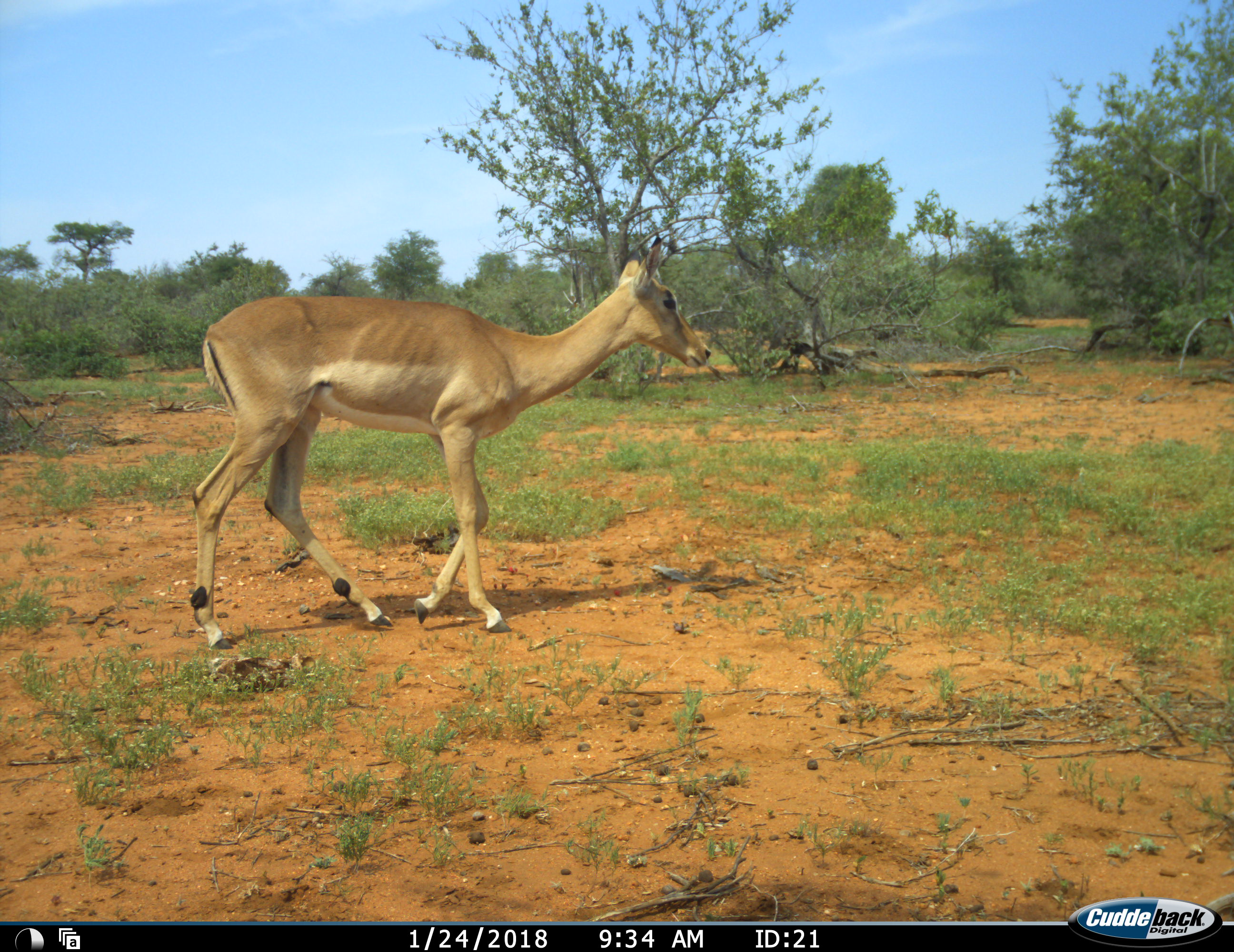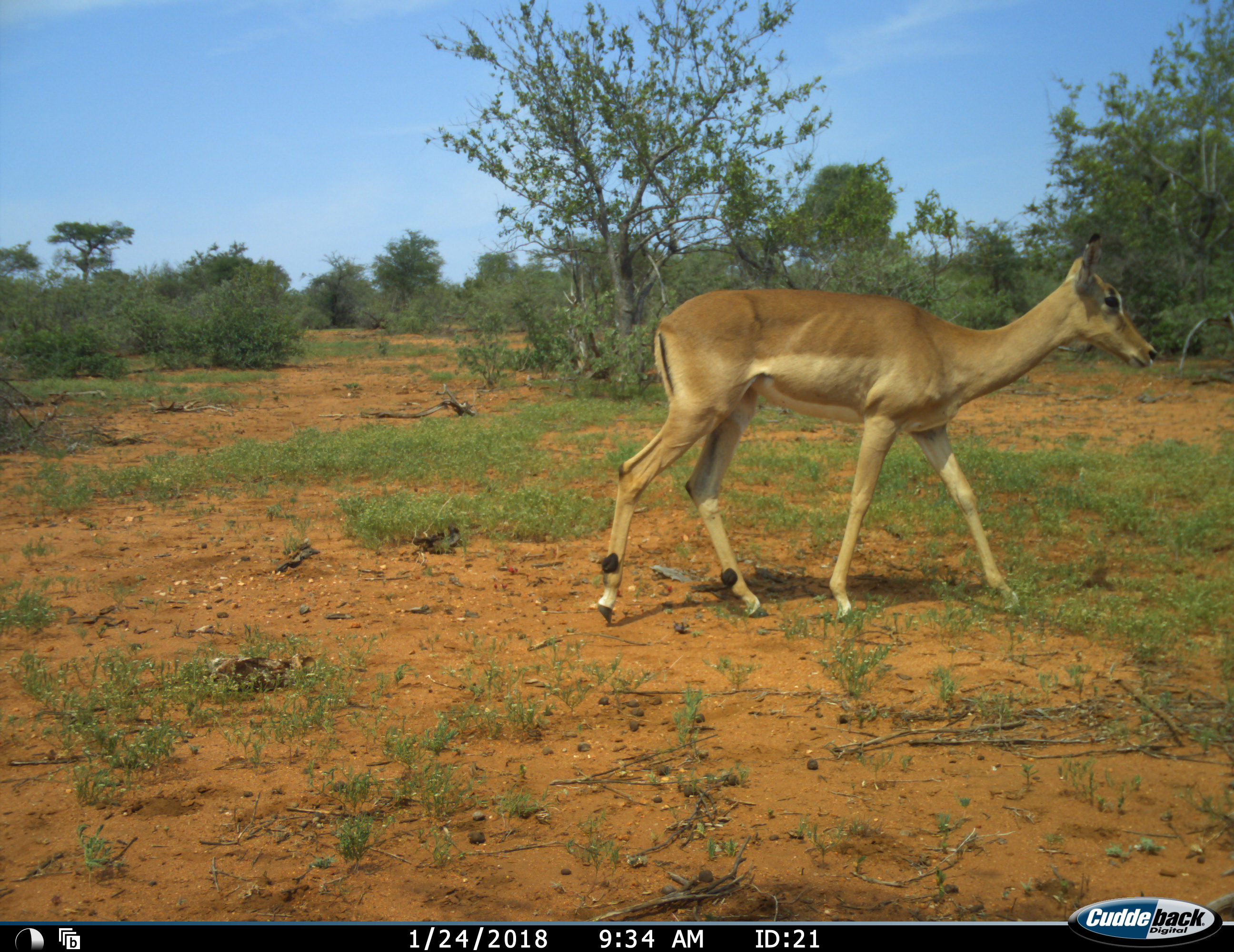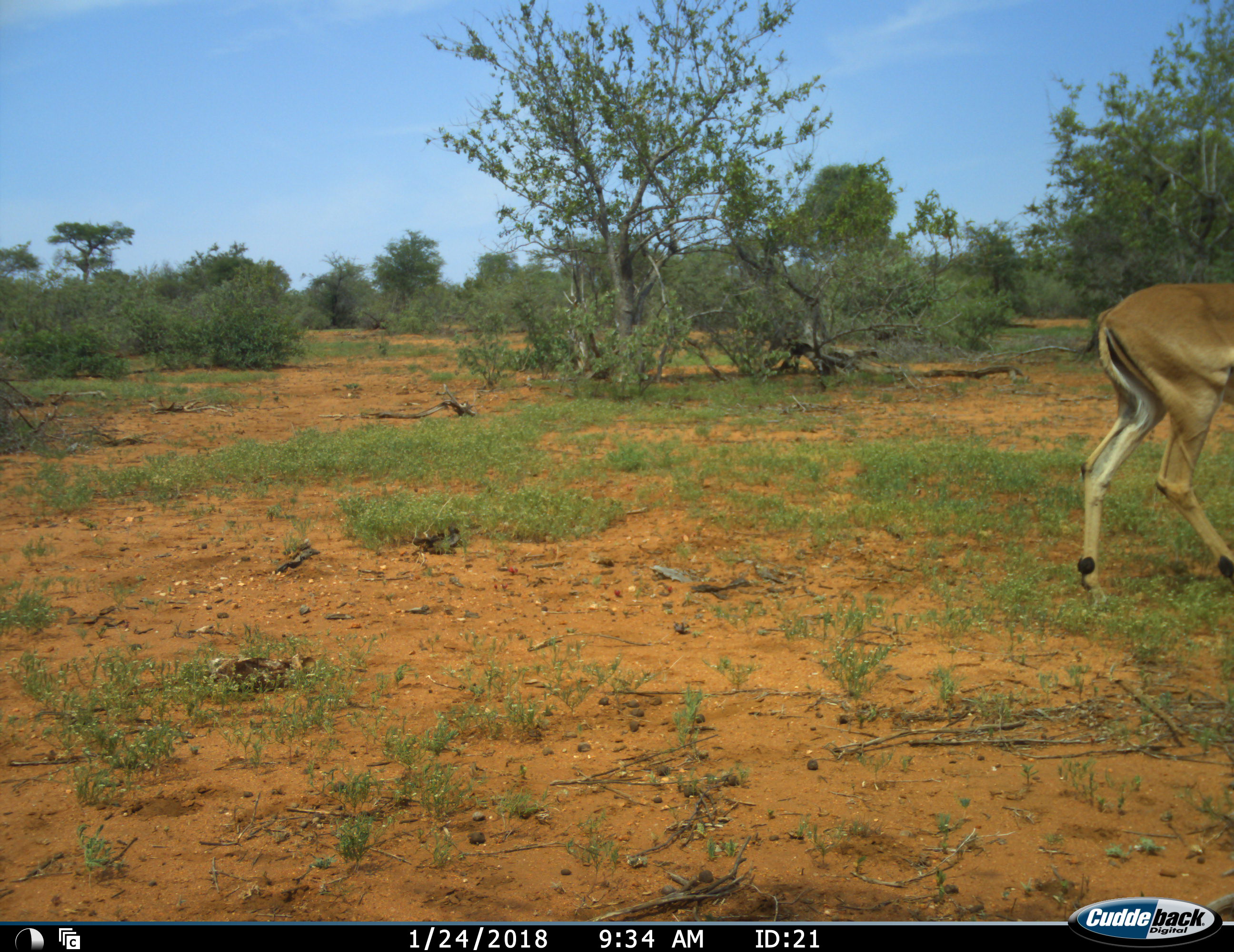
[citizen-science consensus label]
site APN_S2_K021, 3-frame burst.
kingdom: Animalia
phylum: Chordata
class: Mammalia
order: Artiodactyla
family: Bovidae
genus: Aepyceros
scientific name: Aepyceros melampus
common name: impala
Impala (Aepyceros melampus), count 1. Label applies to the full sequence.